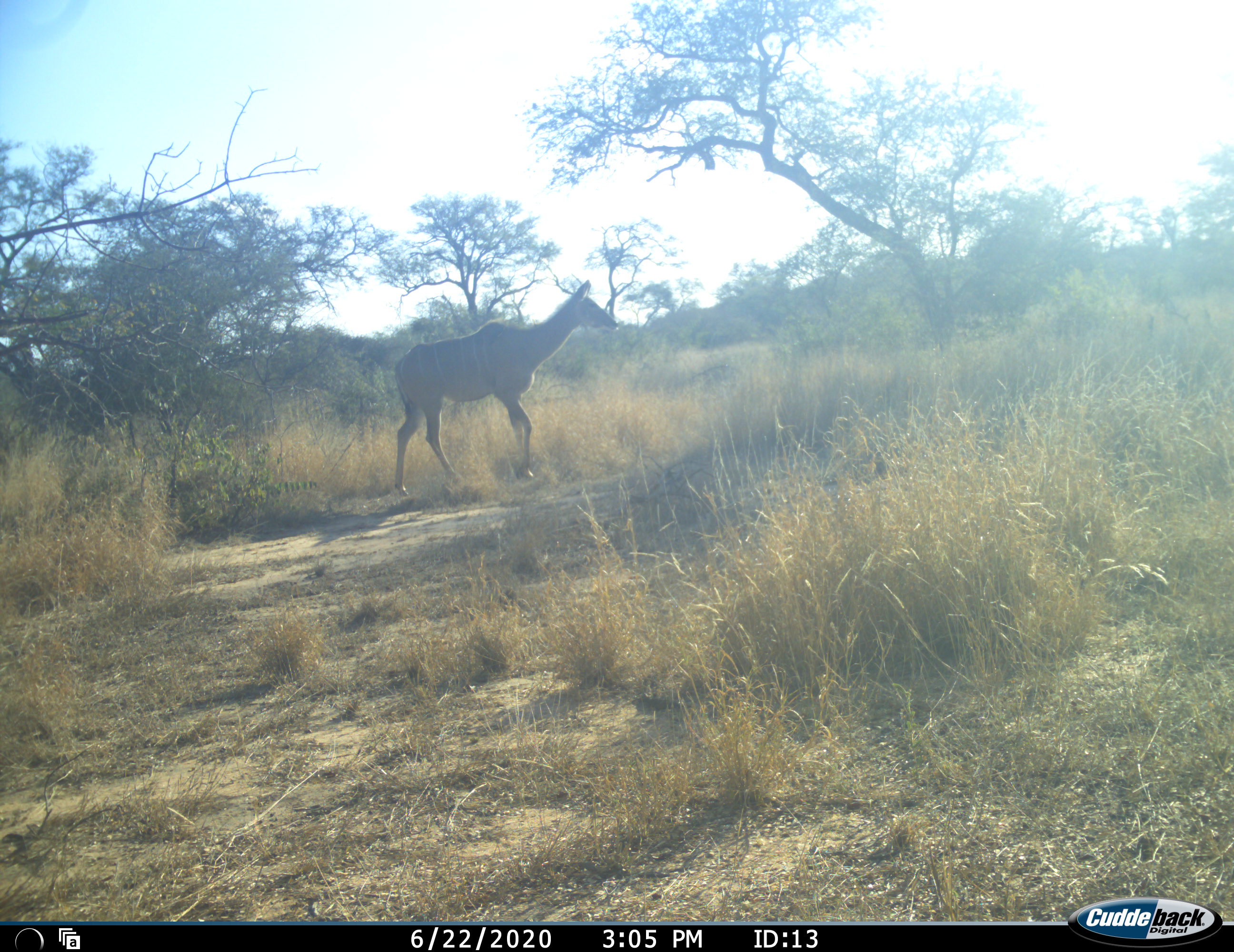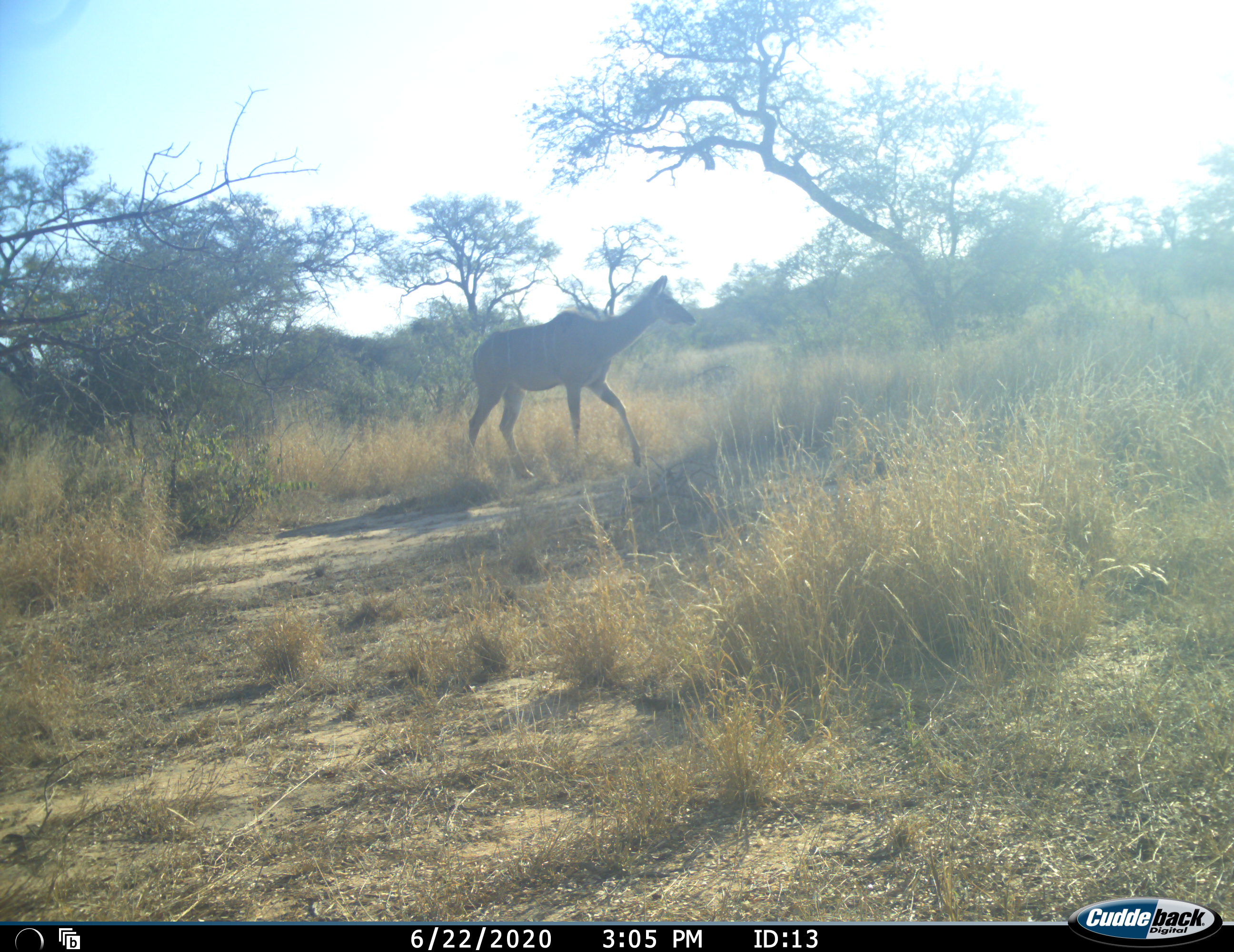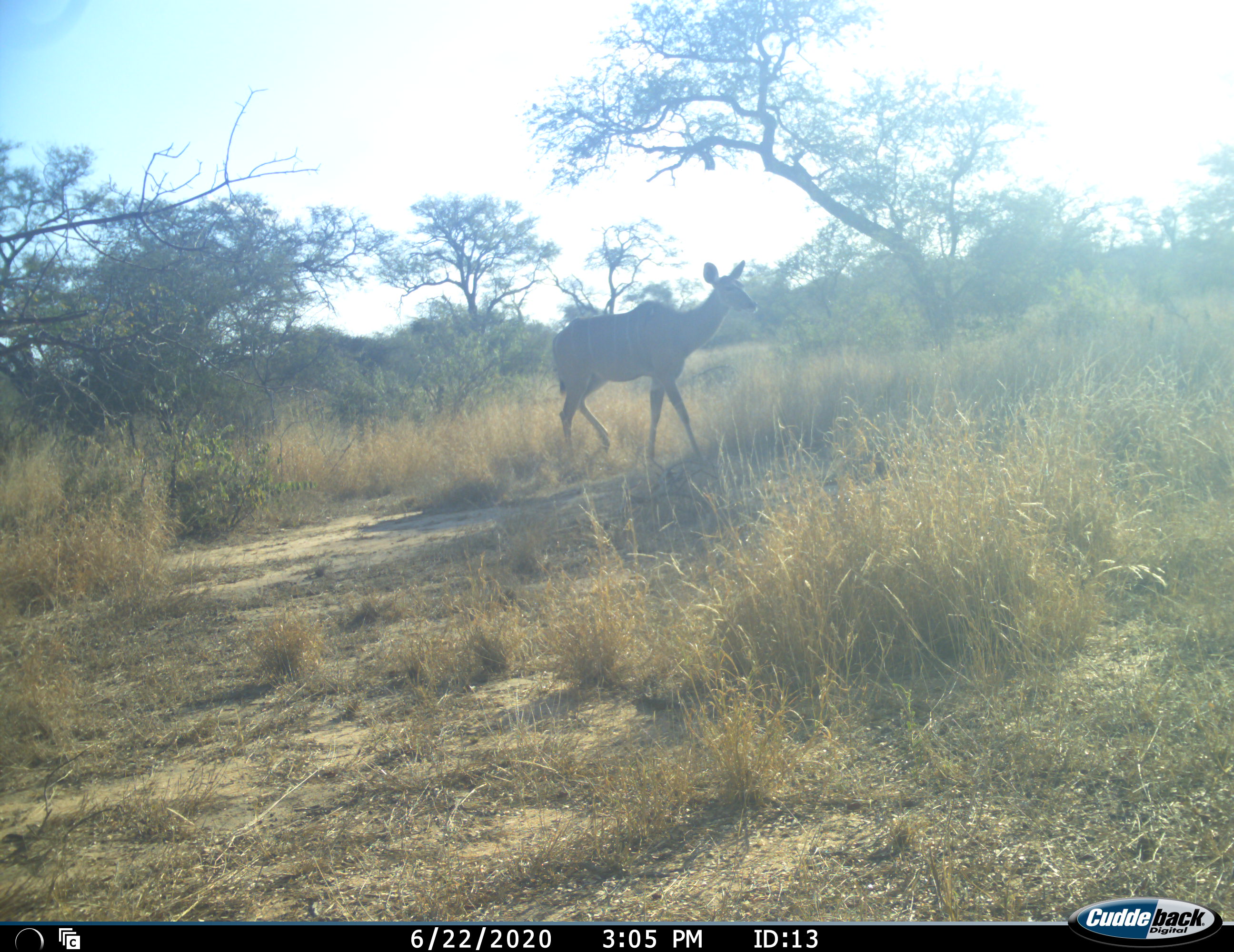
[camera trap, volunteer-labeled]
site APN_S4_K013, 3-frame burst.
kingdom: Animalia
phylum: Chordata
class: Mammalia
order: Artiodactyla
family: Bovidae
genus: Tragelaphus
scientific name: Tragelaphus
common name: kudu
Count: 1.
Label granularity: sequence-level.